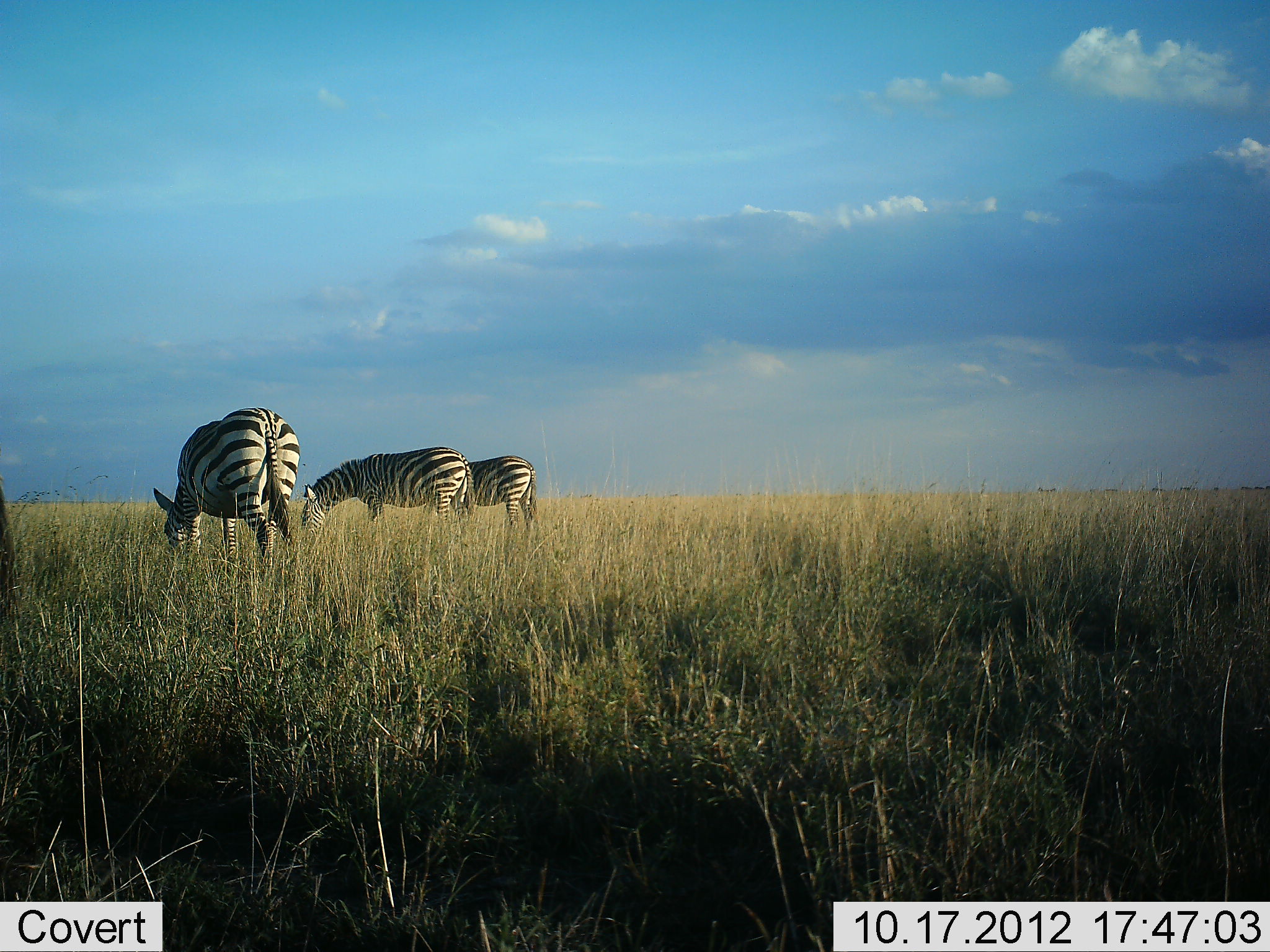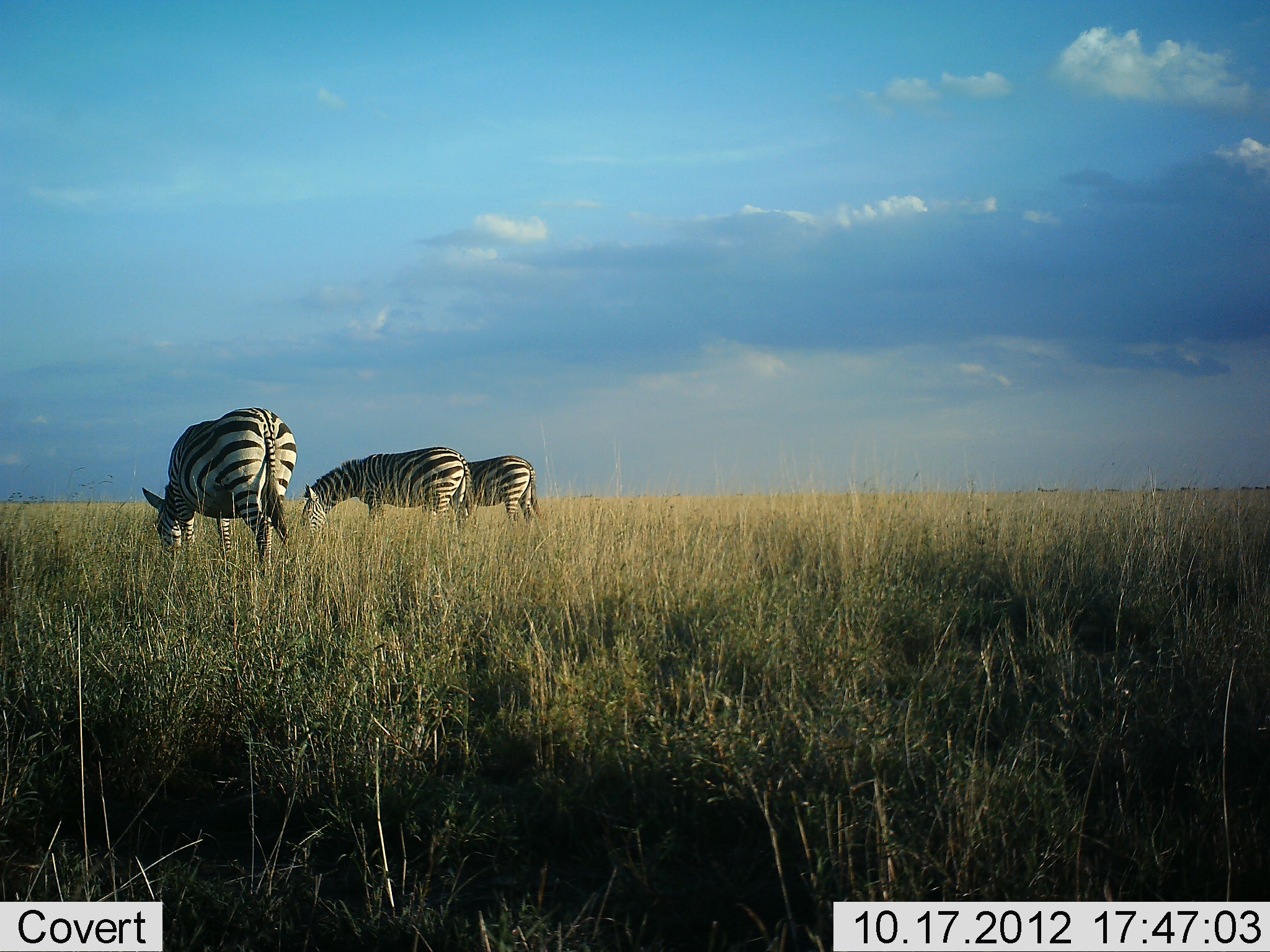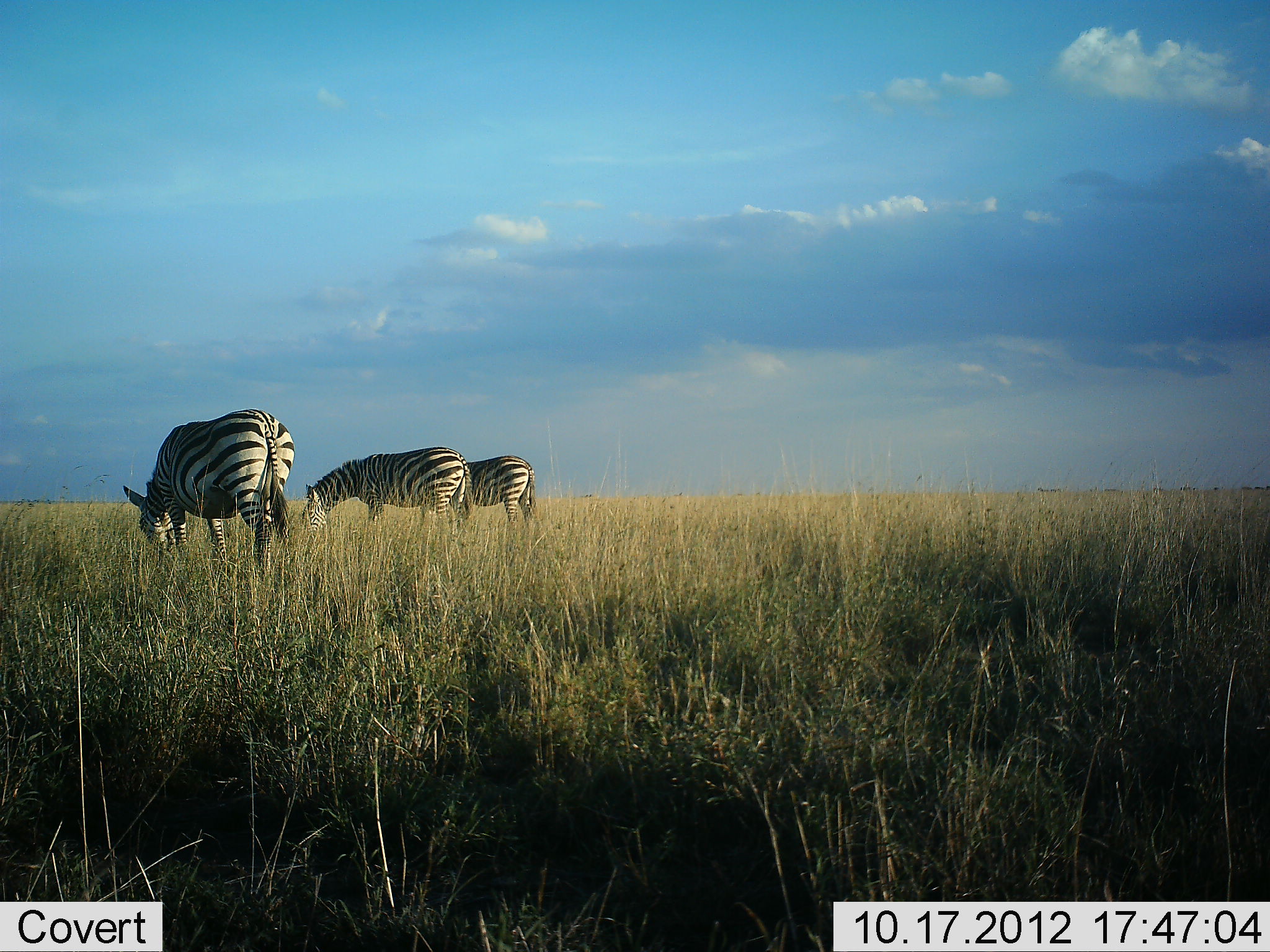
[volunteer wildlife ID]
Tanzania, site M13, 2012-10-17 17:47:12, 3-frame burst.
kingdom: Animalia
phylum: Chordata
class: Mammalia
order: Perissodactyla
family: Equidae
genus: Equus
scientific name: Equus quagga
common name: plains zebra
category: zebra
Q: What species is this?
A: Zebra (plains zebra) (Equus quagga).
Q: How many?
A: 3.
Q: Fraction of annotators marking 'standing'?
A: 30%.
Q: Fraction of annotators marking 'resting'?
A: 0%.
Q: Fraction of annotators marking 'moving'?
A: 0%.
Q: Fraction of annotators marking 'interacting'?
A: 0%.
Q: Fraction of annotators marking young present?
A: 0%.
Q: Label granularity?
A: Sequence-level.